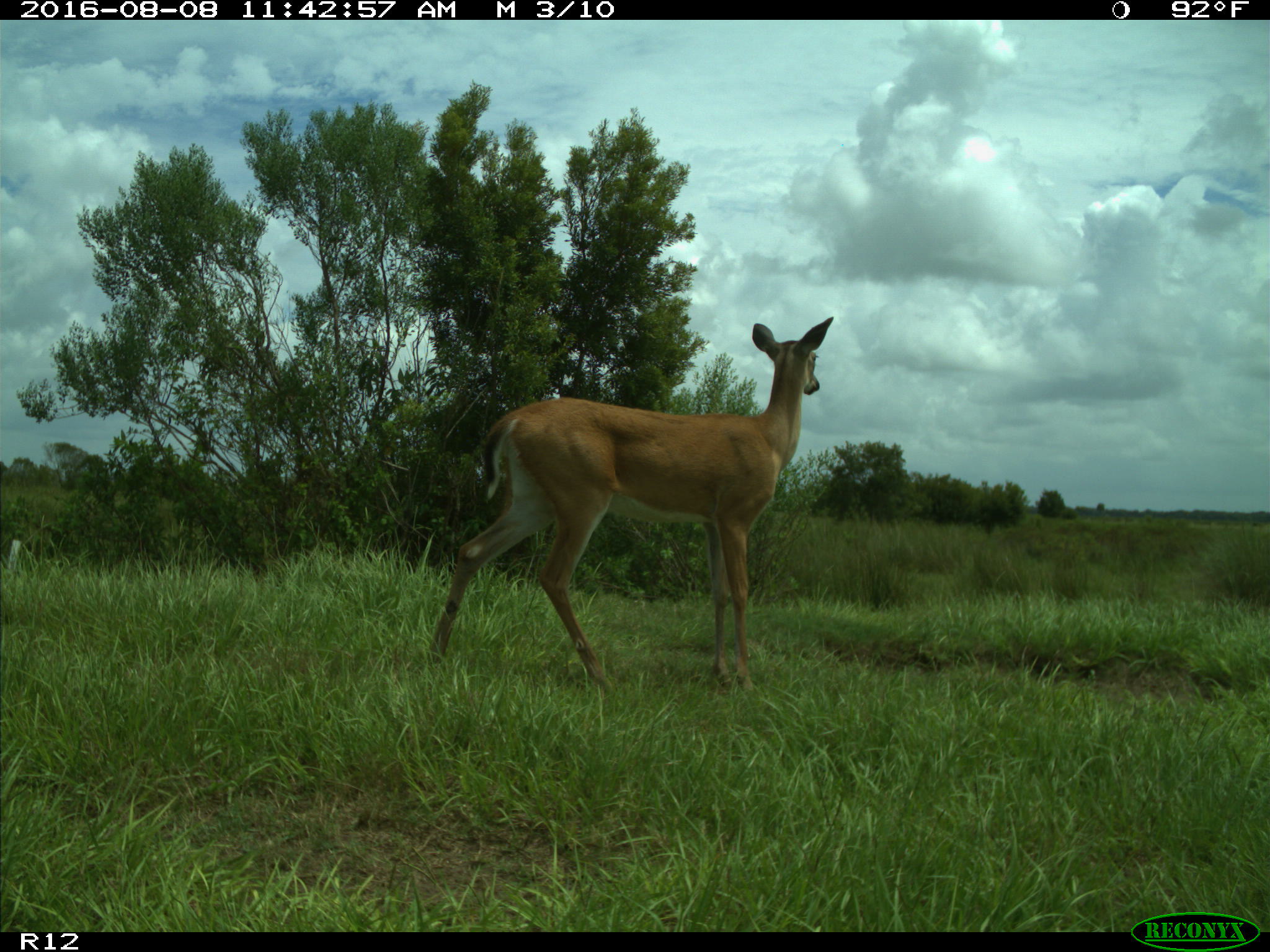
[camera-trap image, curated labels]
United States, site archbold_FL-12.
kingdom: Animalia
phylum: Chordata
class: Mammalia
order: Artiodactyla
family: Cervidae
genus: Odocoileus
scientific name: Odocoileus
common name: deer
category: unidentified deer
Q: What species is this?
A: Unidentified deer (deer) (Odocoileus).